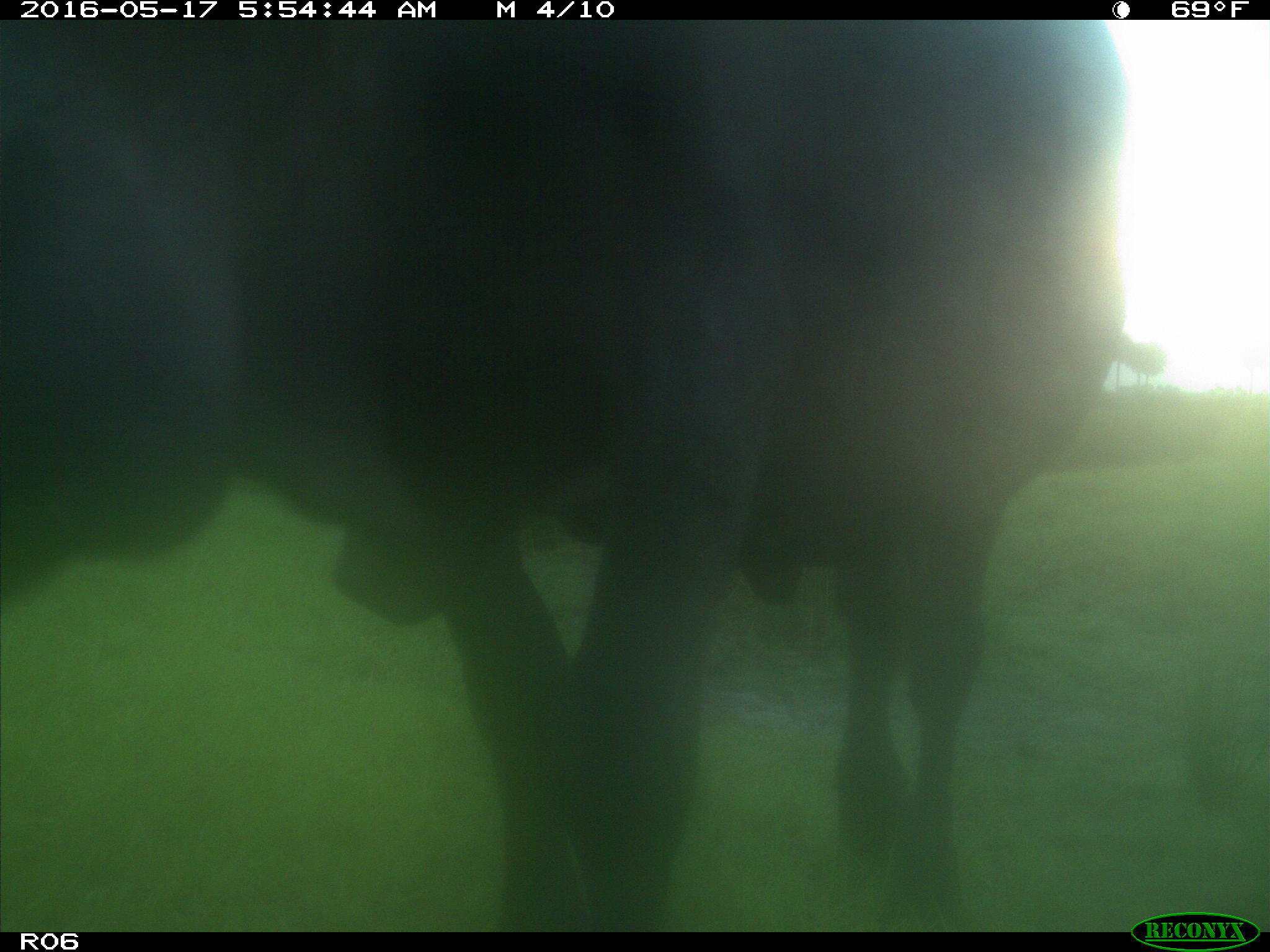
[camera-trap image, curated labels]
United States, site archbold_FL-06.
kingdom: Animalia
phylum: Chordata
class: Mammalia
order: Artiodactyla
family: Bovidae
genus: Bos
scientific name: Bos taurus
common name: domestic cow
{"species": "Bos taurus (domestic cow)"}